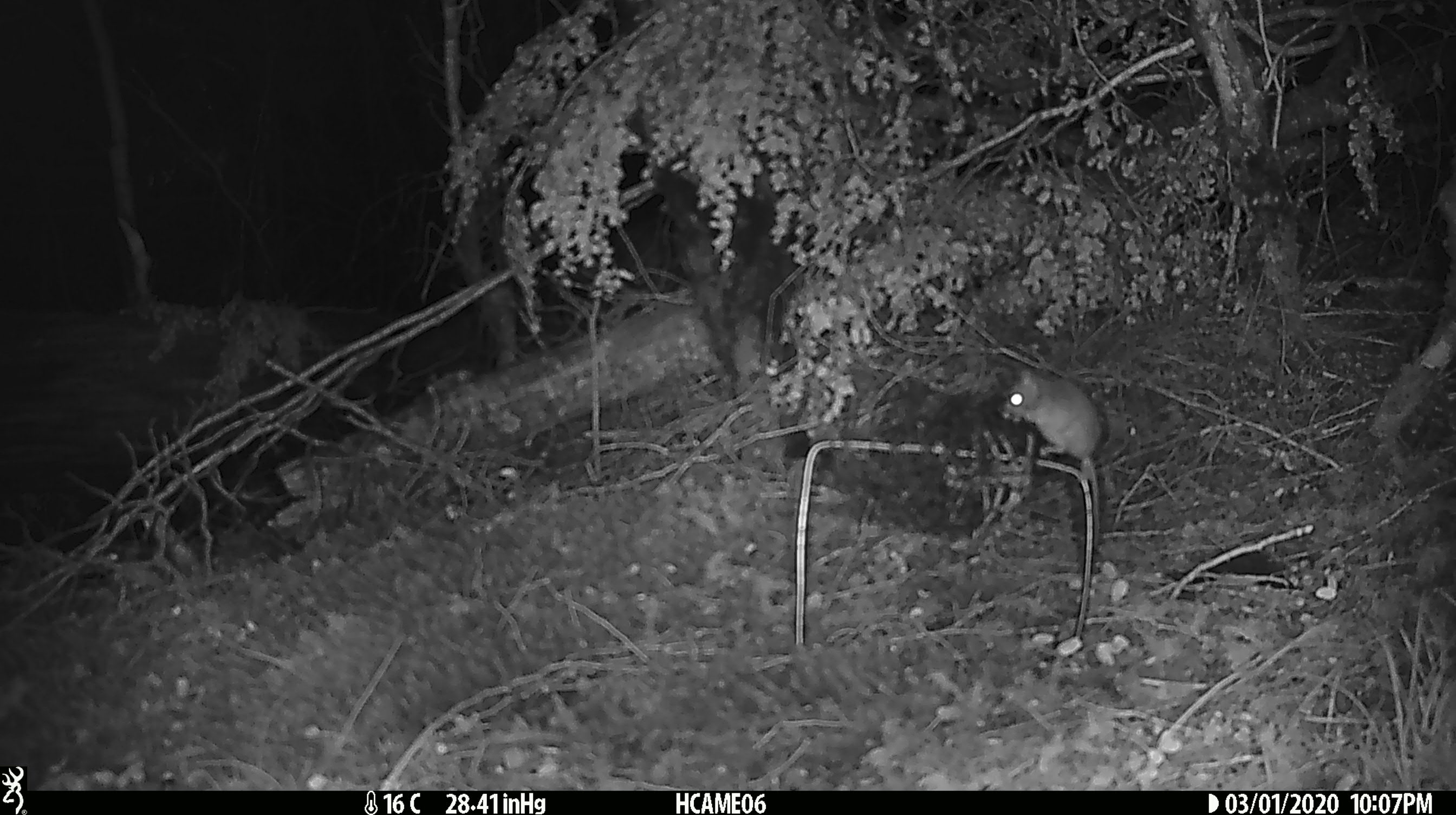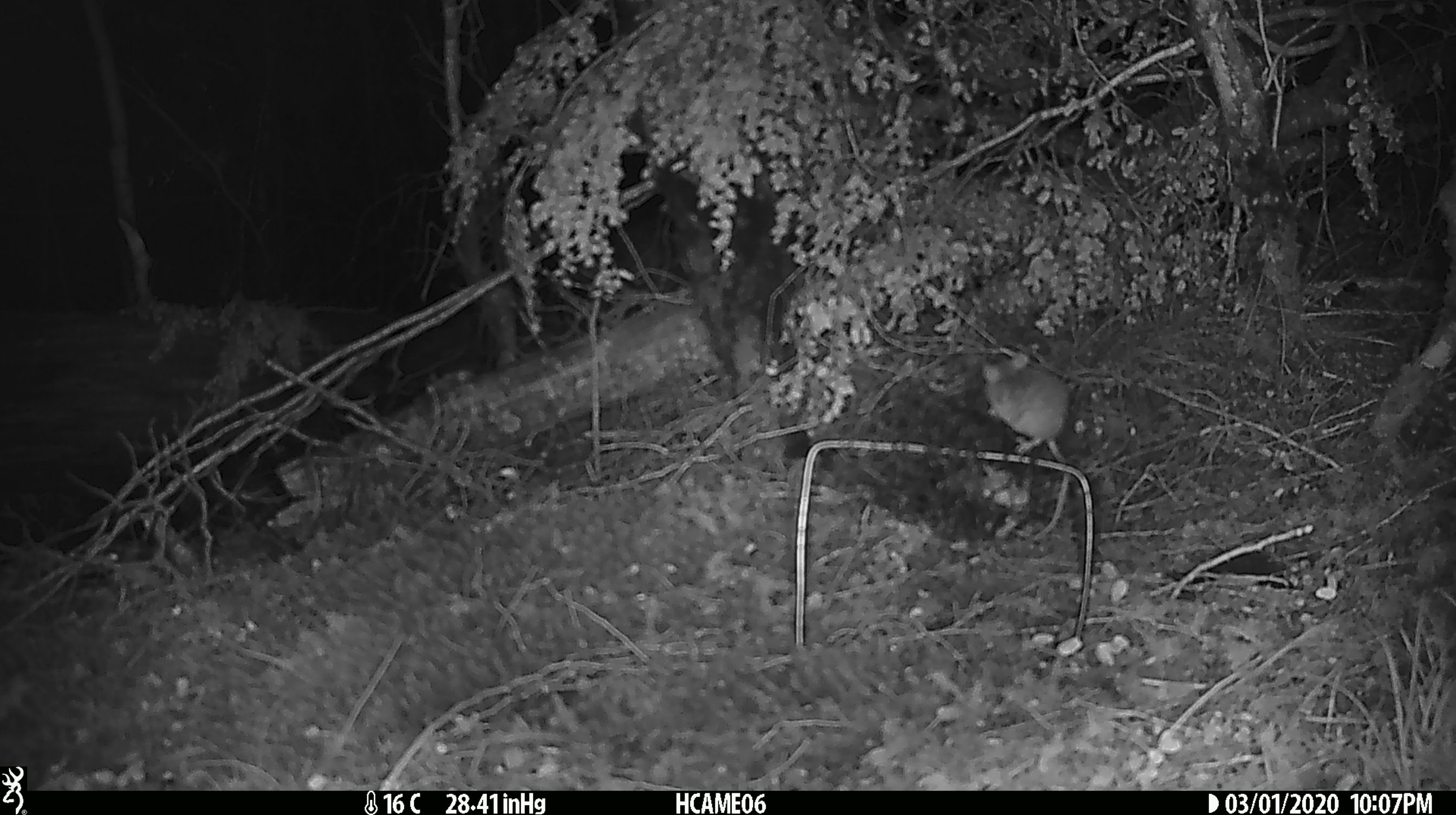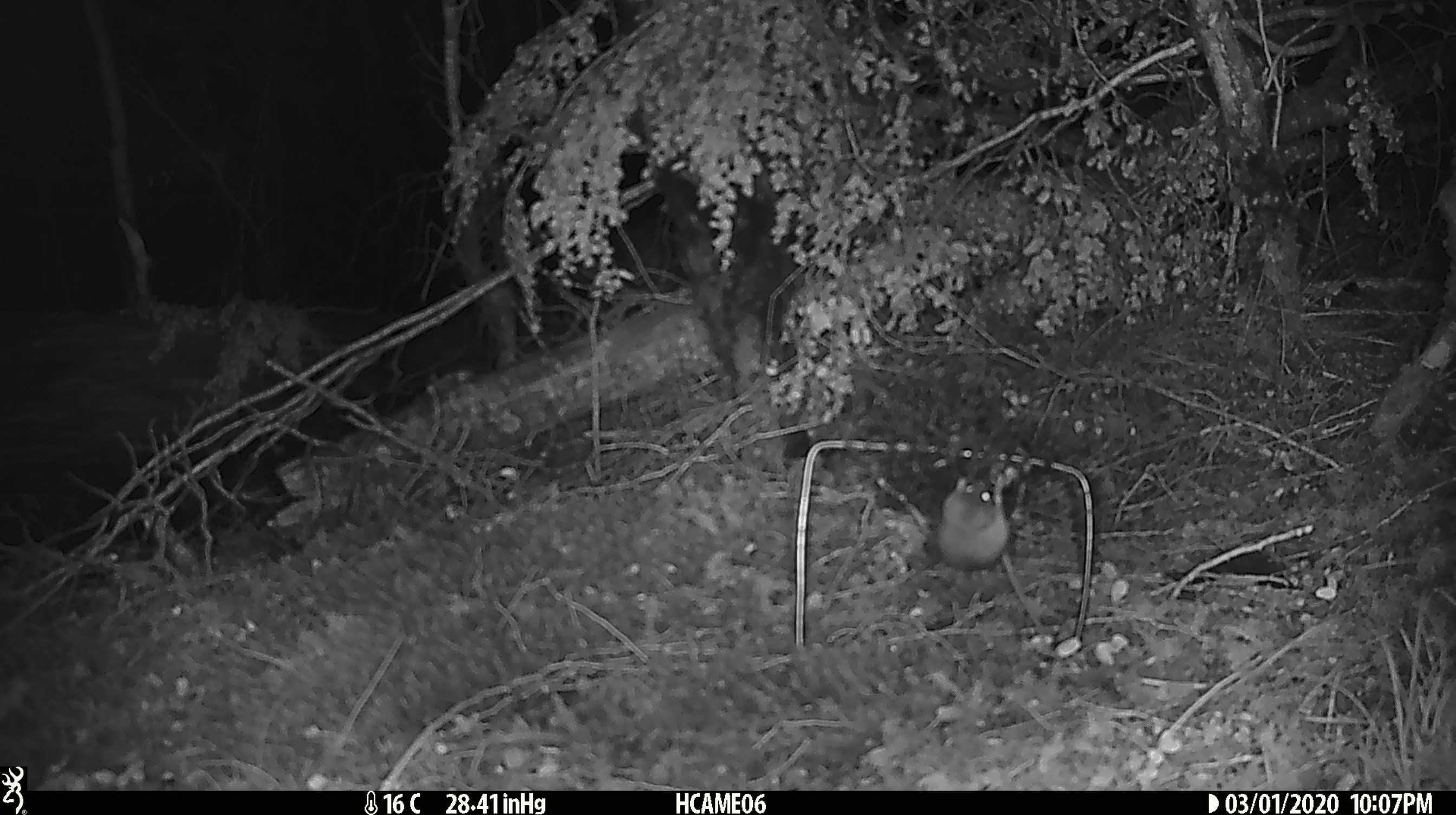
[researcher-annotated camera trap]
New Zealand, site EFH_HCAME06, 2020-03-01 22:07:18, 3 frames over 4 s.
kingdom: Animalia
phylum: Chordata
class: Mammalia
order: Rodentia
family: Muridae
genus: Mus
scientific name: Mus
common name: mouse